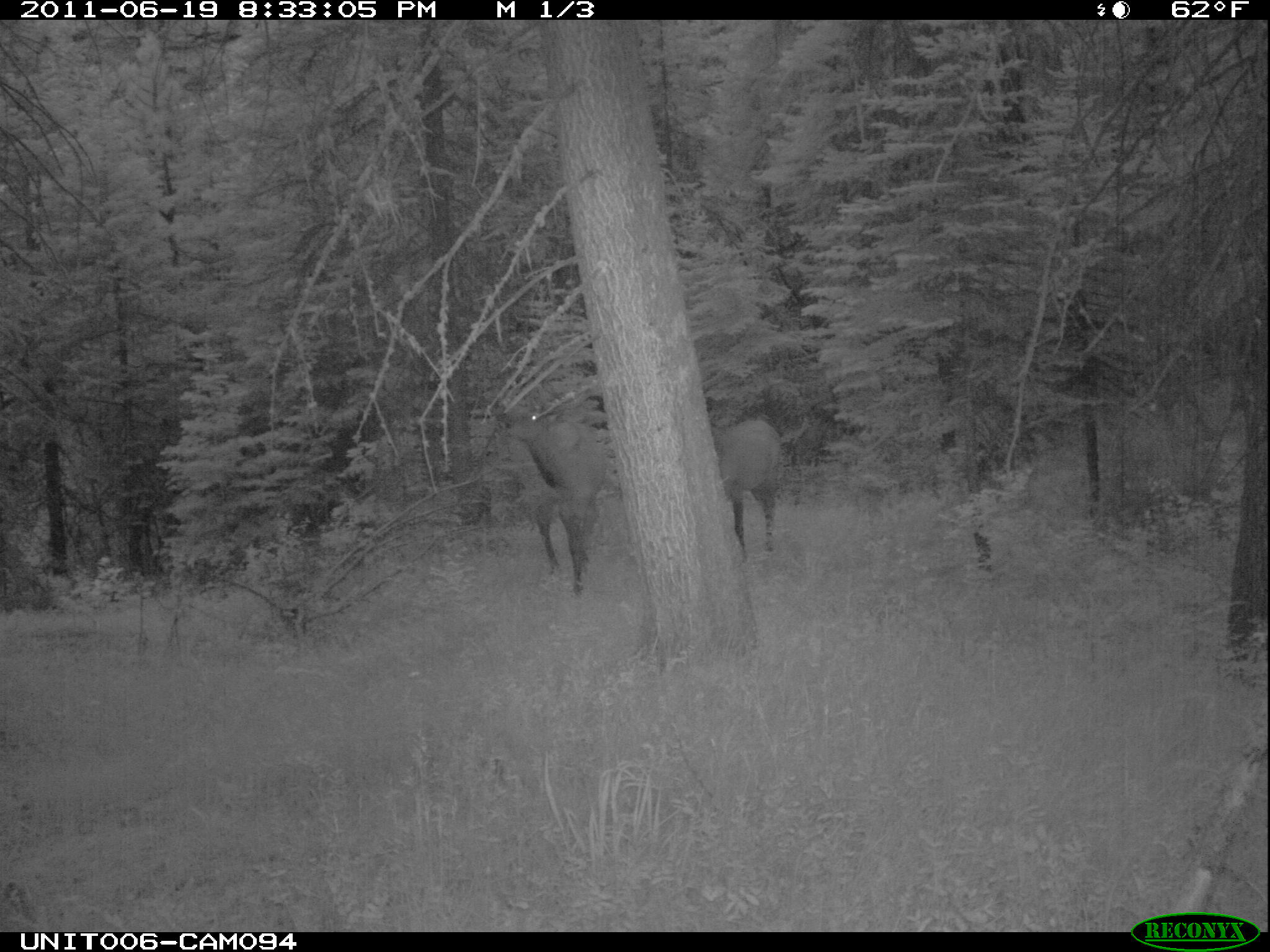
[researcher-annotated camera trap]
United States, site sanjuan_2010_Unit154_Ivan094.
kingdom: Animalia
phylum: Chordata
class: Mammalia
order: Artiodactyla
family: Cervidae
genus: Cervus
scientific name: Cervus elaphus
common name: red deer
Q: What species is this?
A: Cervus elaphus (red deer).